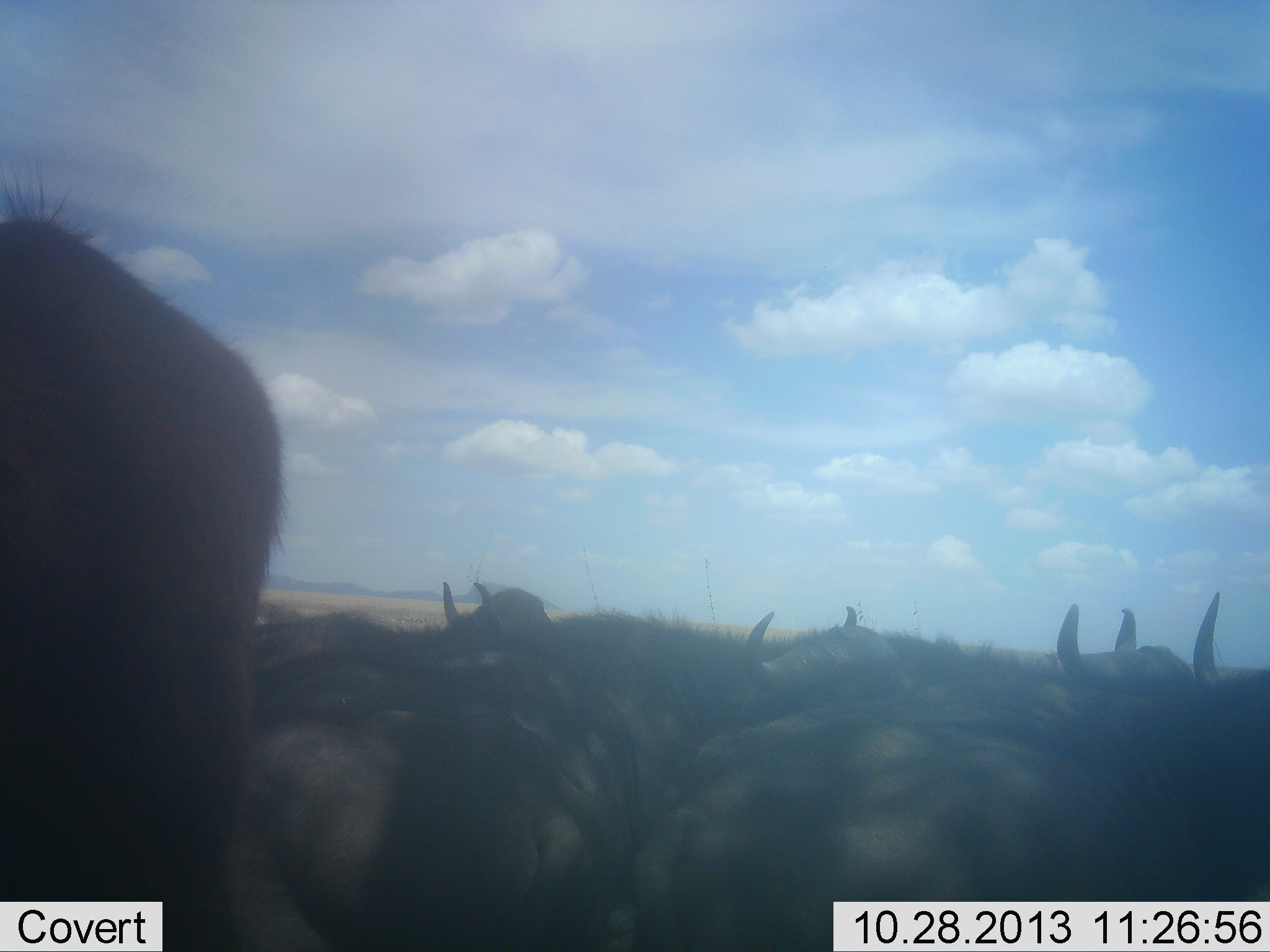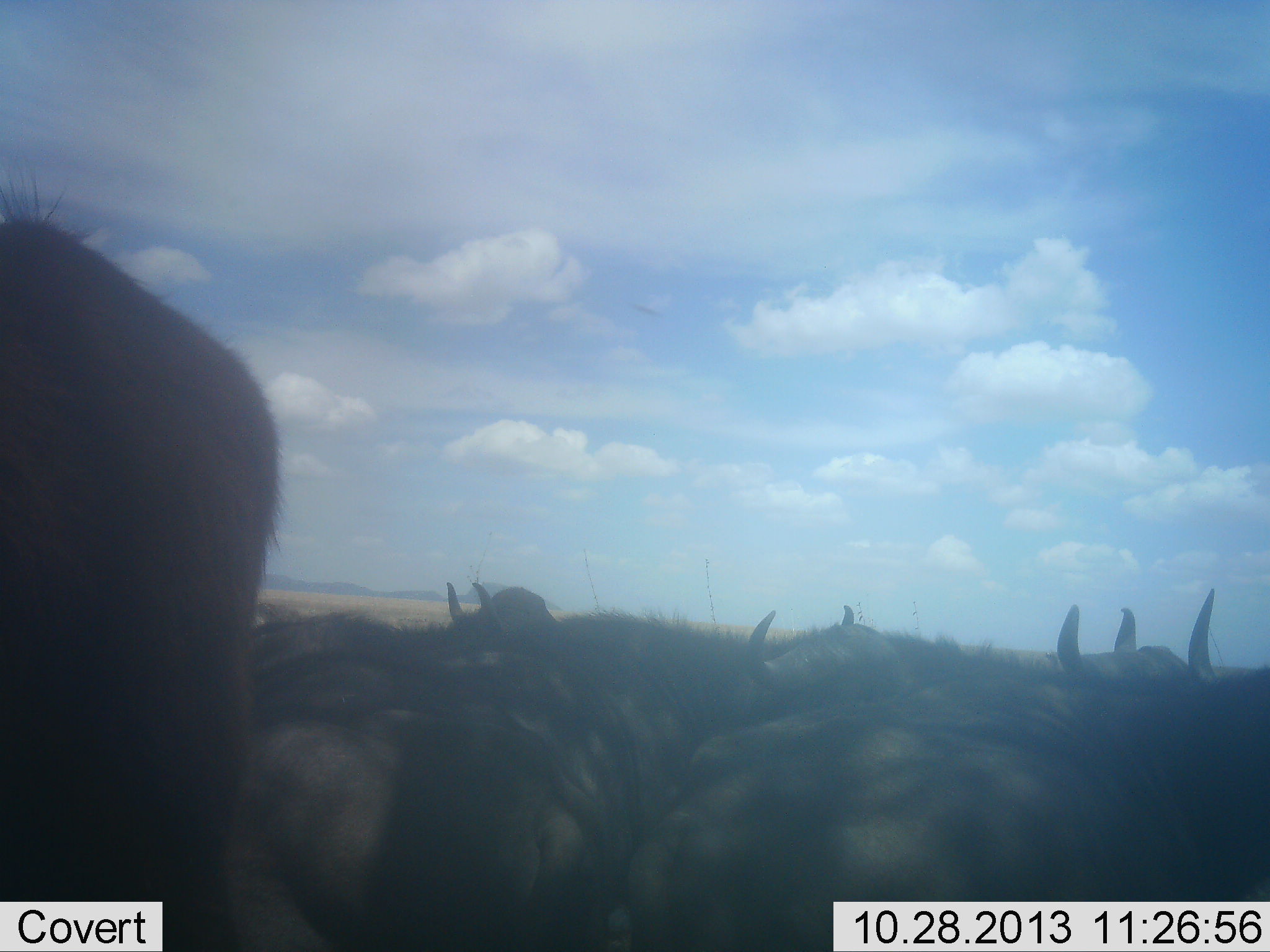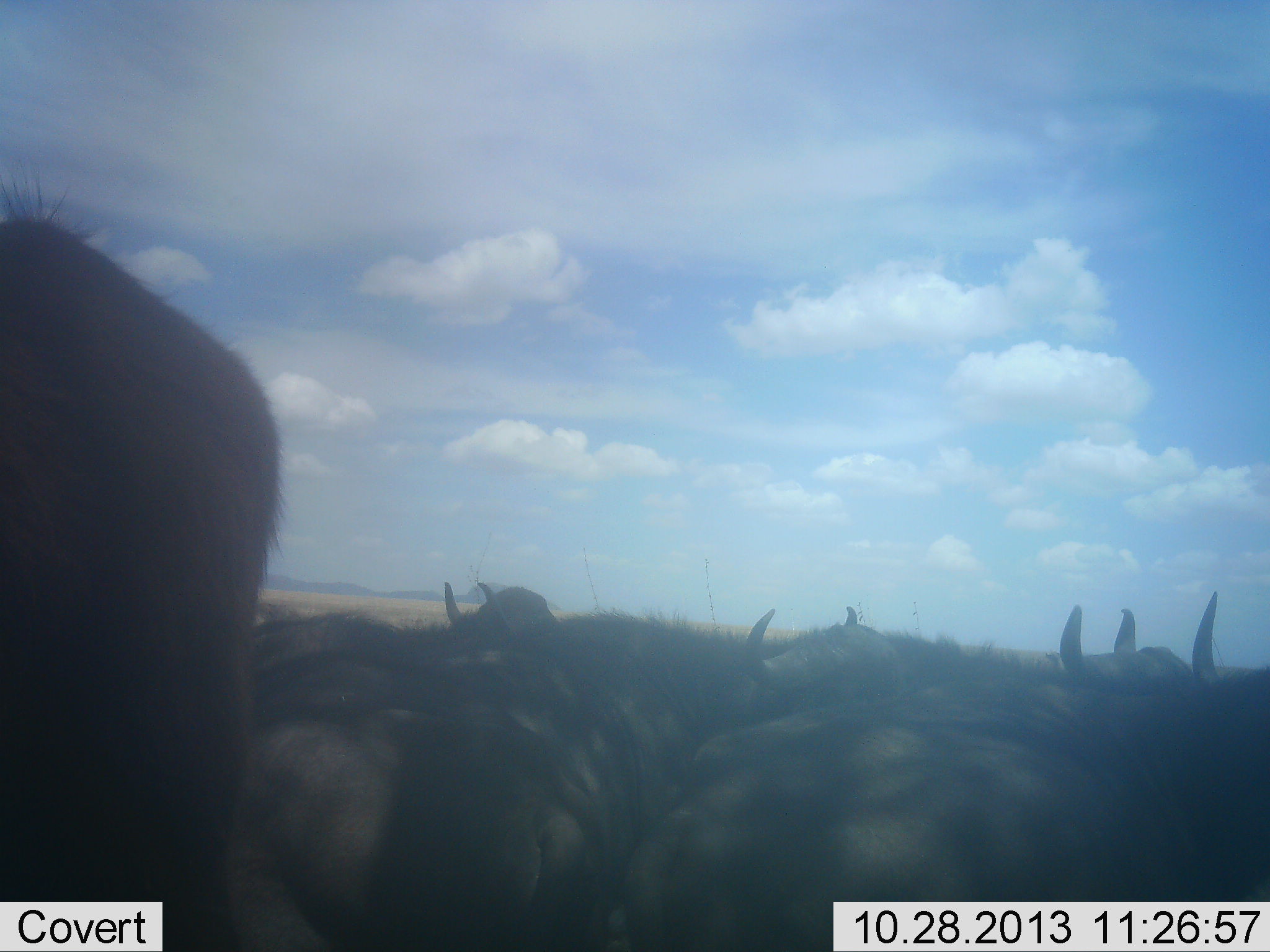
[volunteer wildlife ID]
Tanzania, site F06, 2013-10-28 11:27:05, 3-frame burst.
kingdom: Animalia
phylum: Chordata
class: Mammalia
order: Artiodactyla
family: Bovidae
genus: Connochaetes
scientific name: Connochaetes taurinus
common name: blue wildebeest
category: wildebeest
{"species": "wildebeest (blue wildebeest) (Connochaetes taurinus)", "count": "7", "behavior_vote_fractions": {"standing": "90%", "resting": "50%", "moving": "10%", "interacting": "0%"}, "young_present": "0%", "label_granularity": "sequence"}